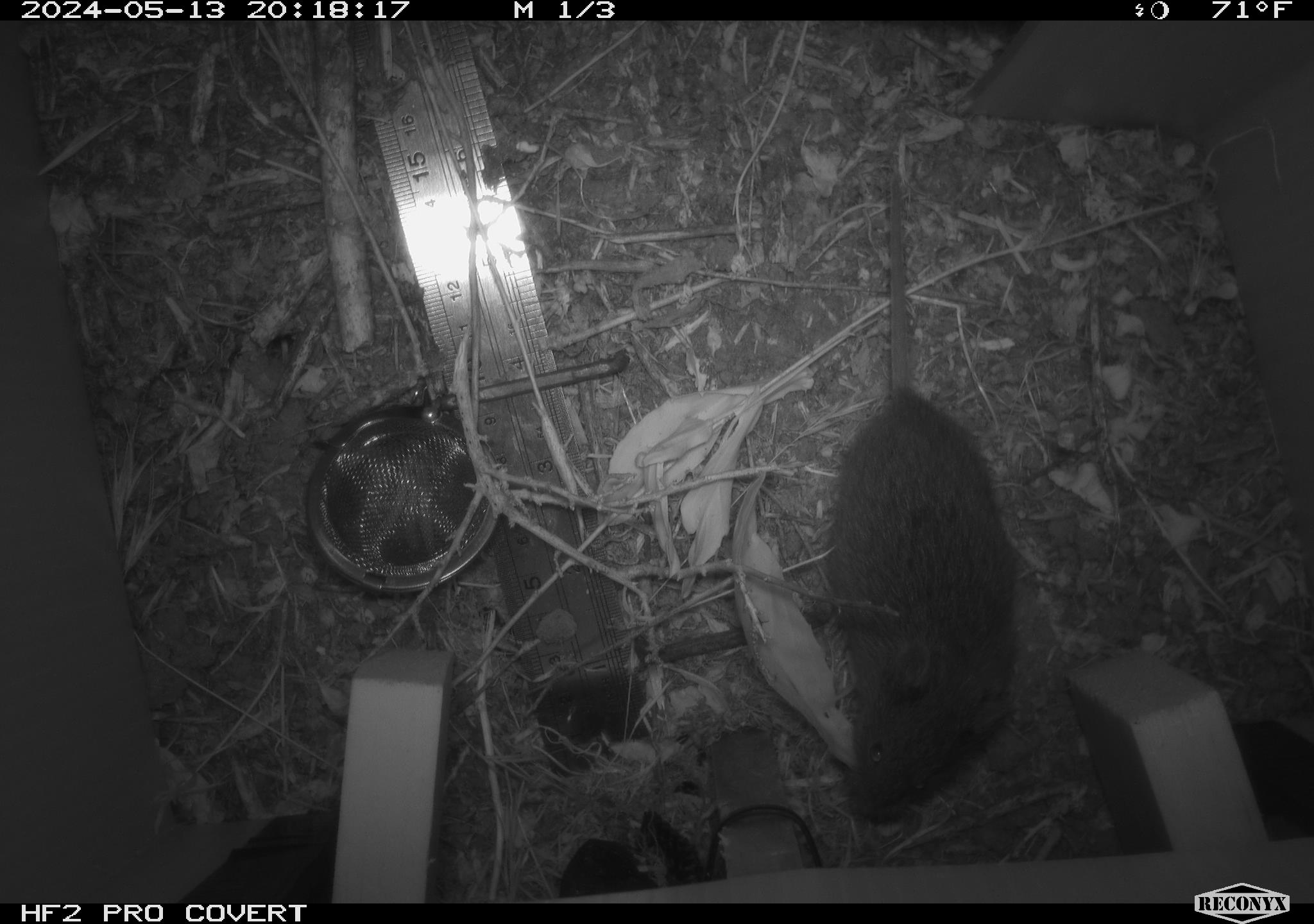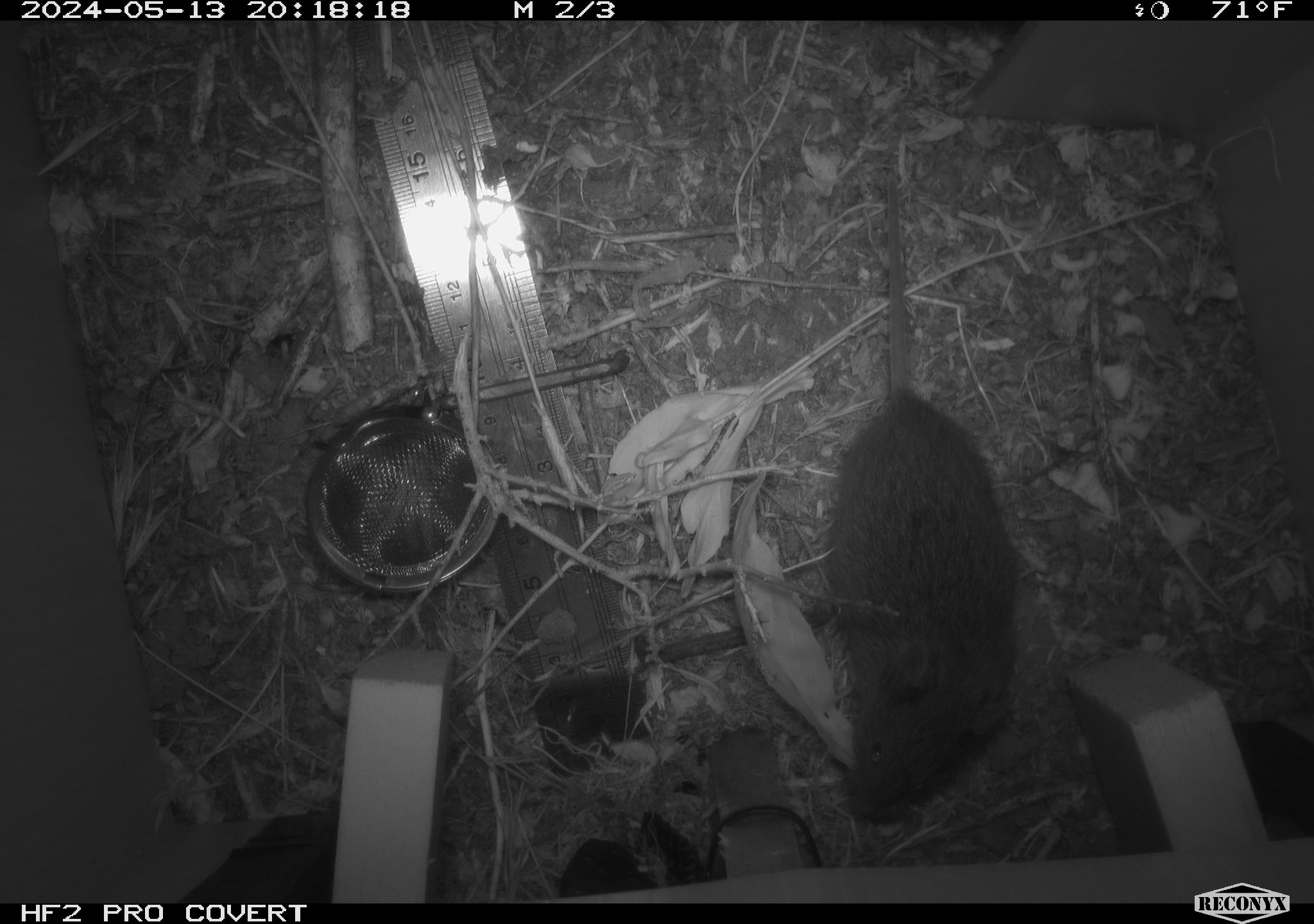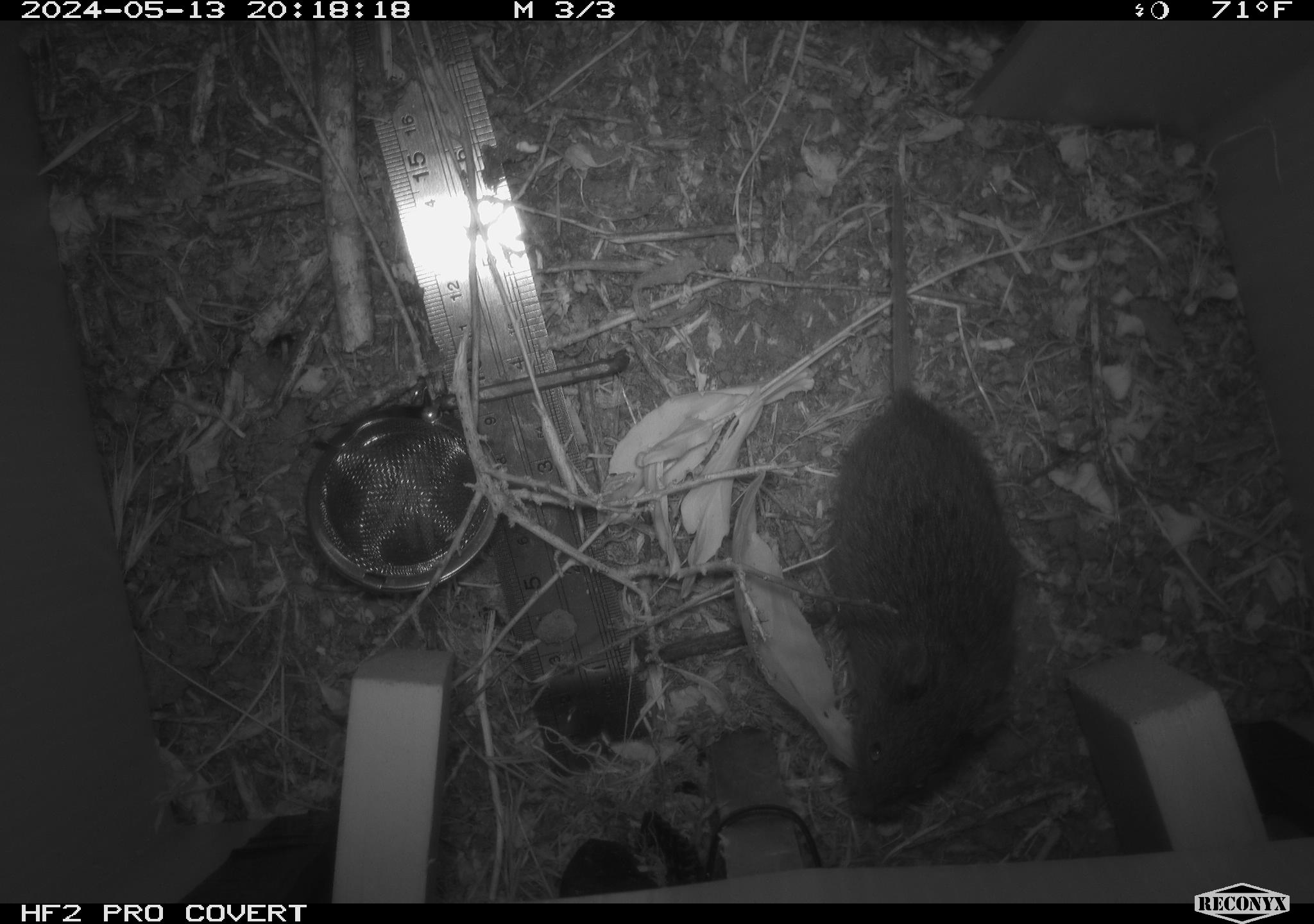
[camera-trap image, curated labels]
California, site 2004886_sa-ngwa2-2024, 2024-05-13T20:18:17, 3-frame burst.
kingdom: Animalia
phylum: Chordata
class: Mammalia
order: Rodentia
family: Cricetidae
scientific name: Arvicolinae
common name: voles, lemmings, and muskrats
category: arvicolinae subfamily